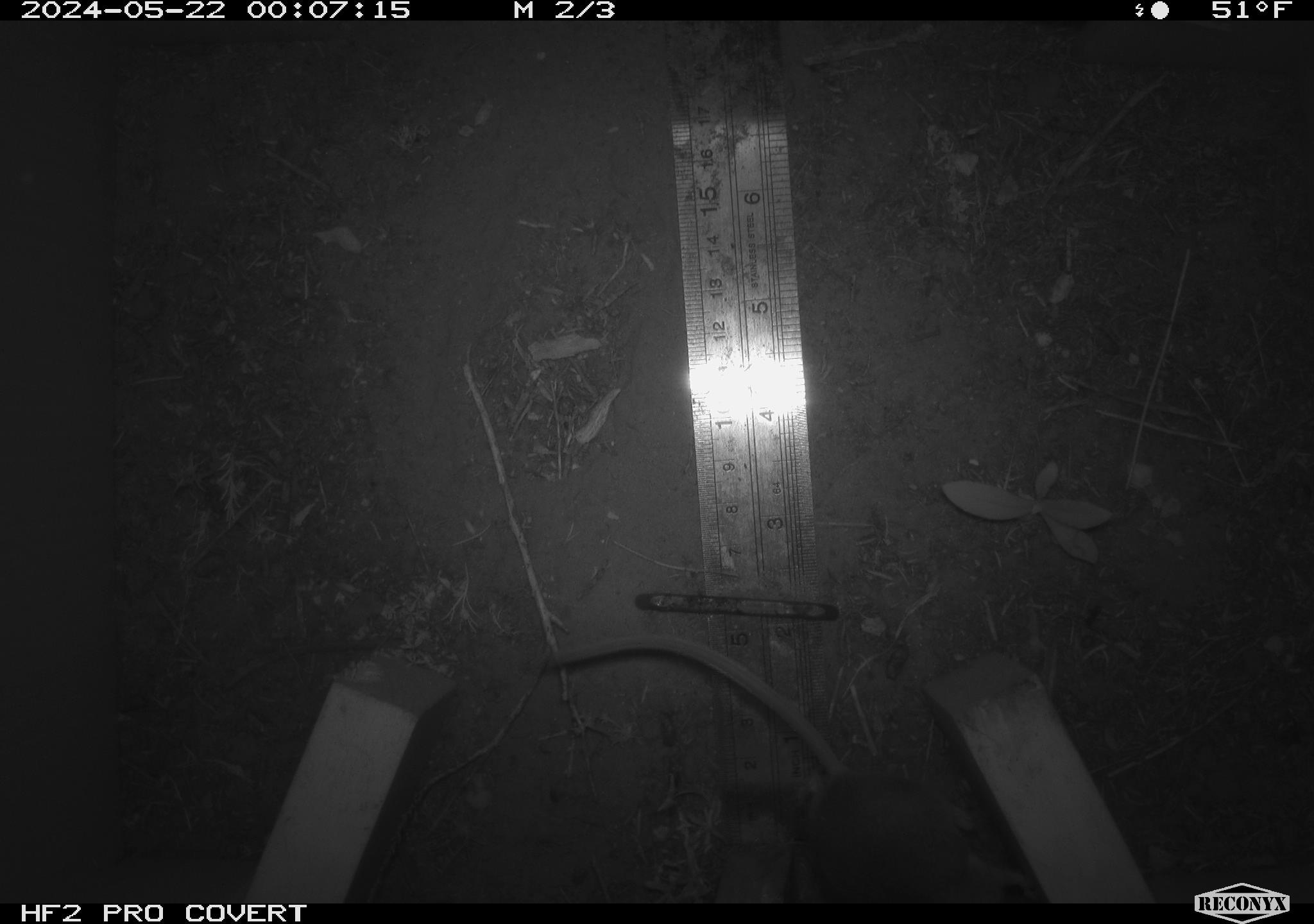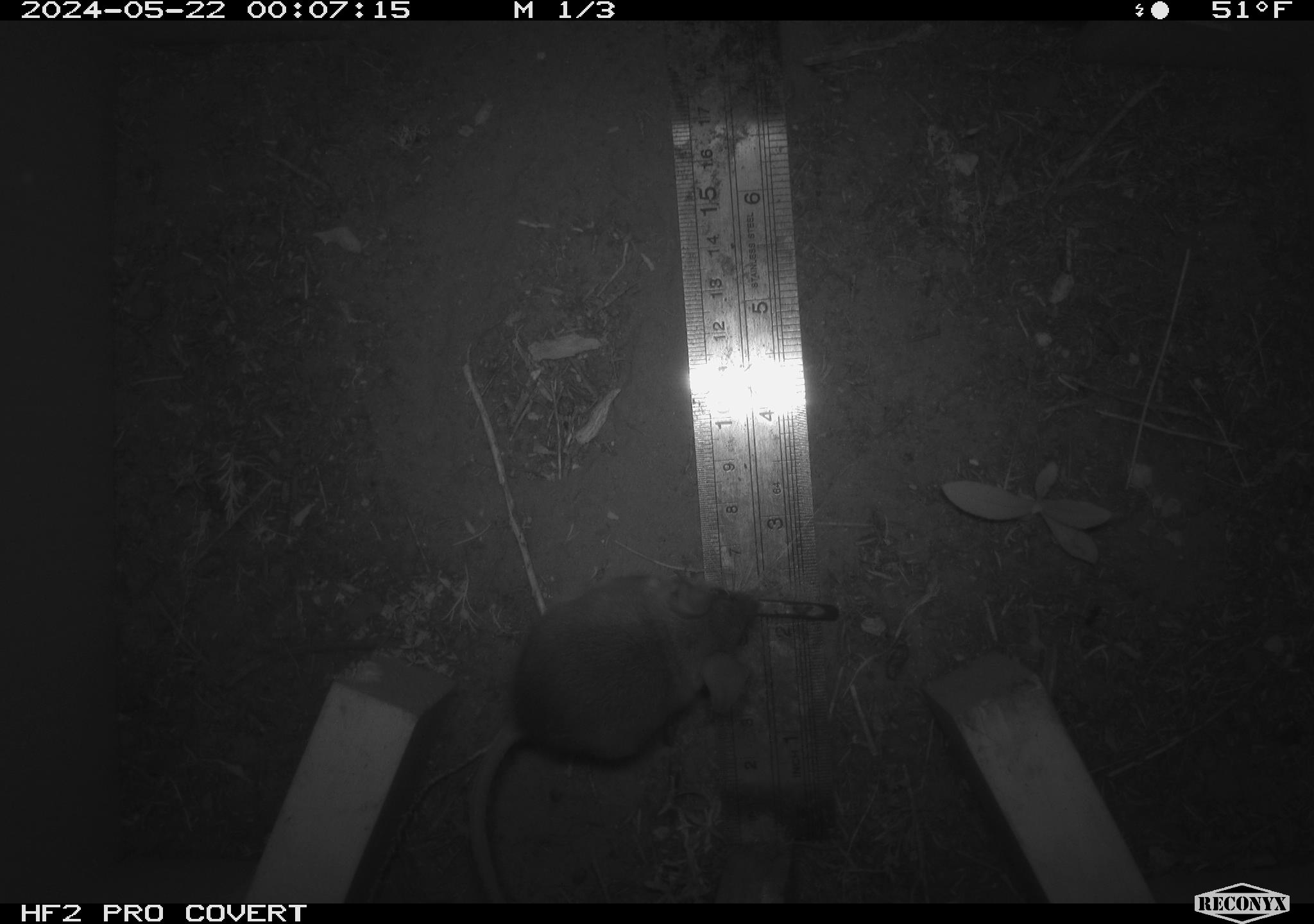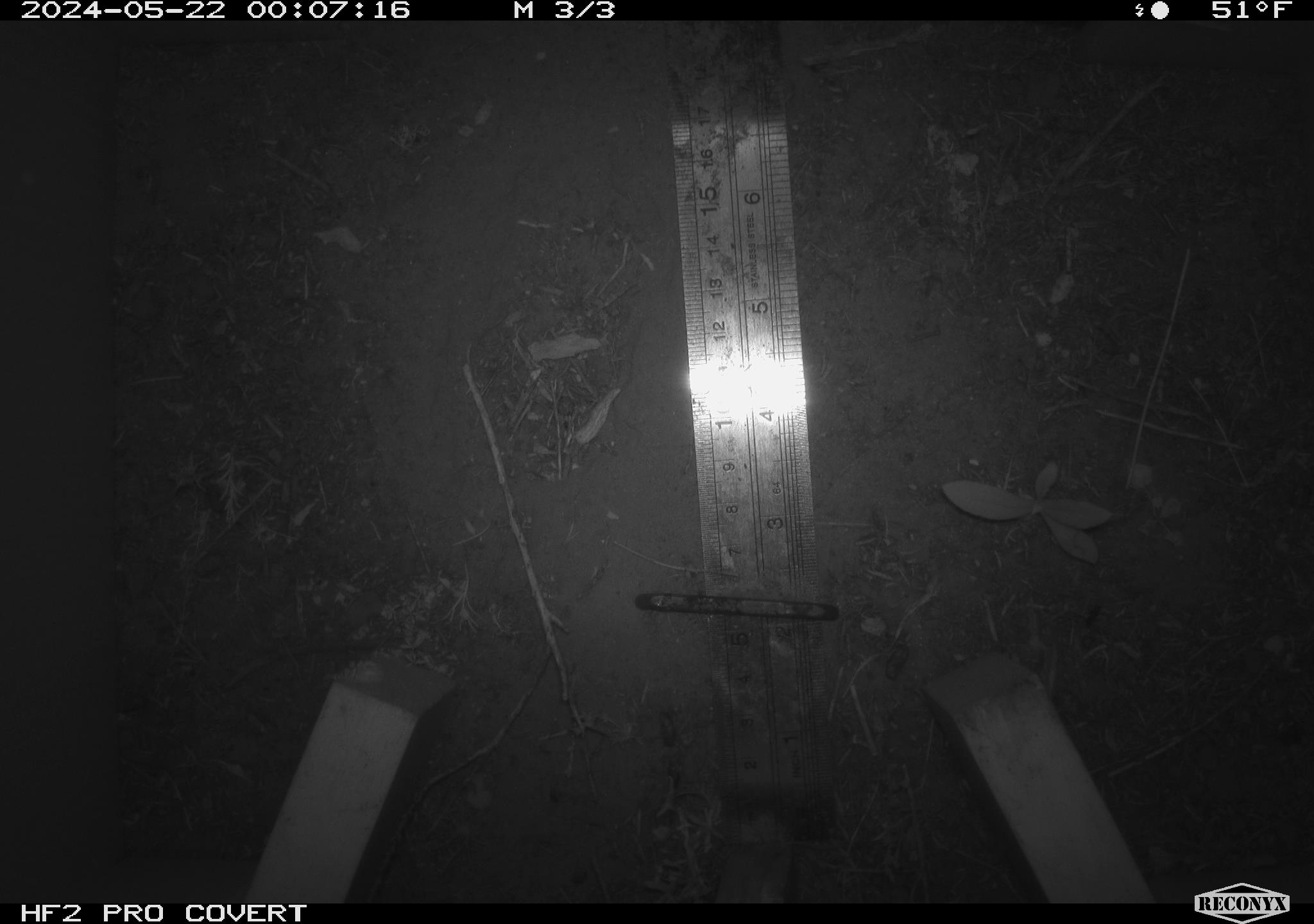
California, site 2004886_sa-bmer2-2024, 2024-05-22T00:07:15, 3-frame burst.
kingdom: Animalia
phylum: Chordata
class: Mammalia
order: Rodentia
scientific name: Rodentia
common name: mouse species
Mouse species (Rodentia).